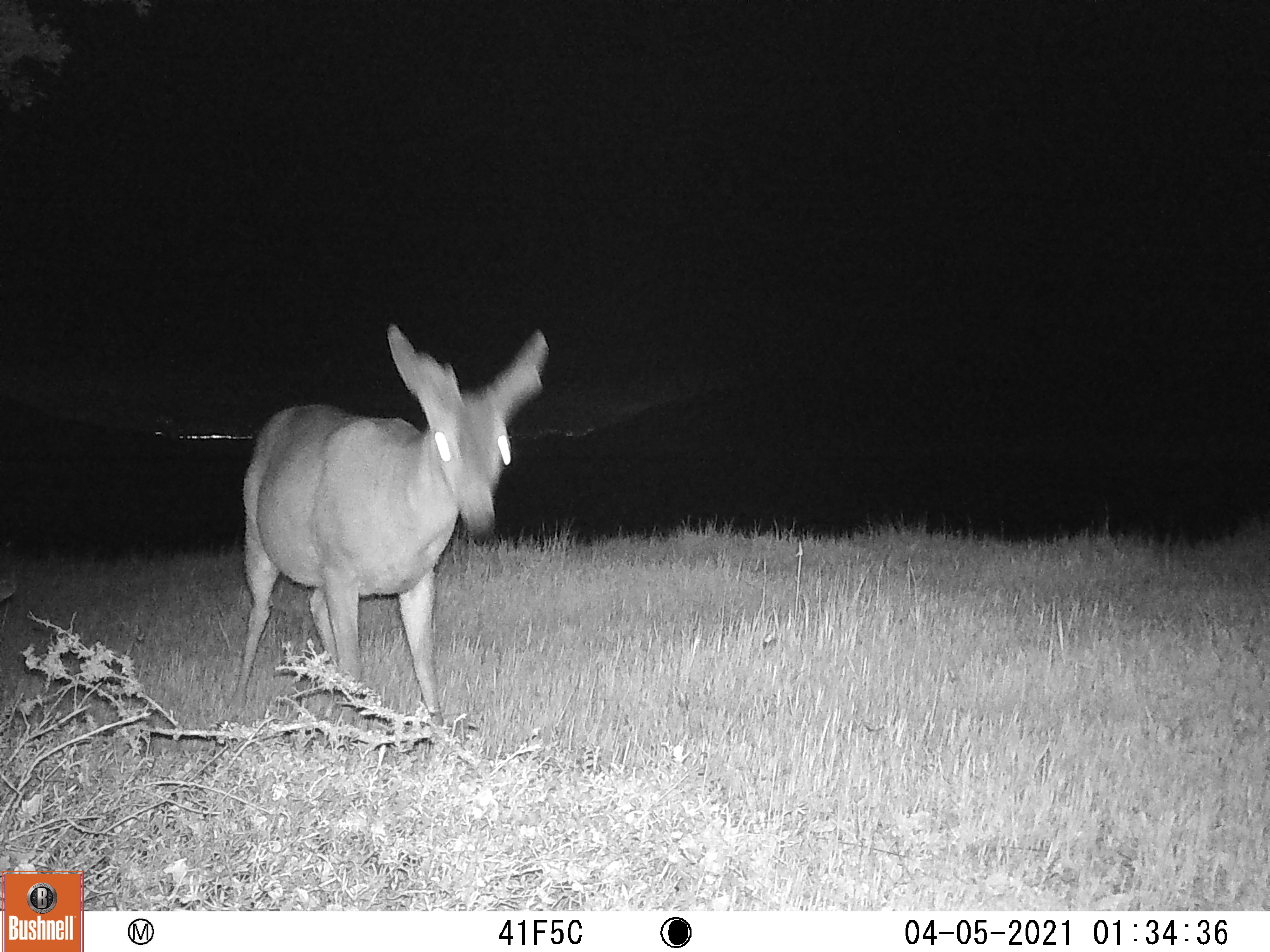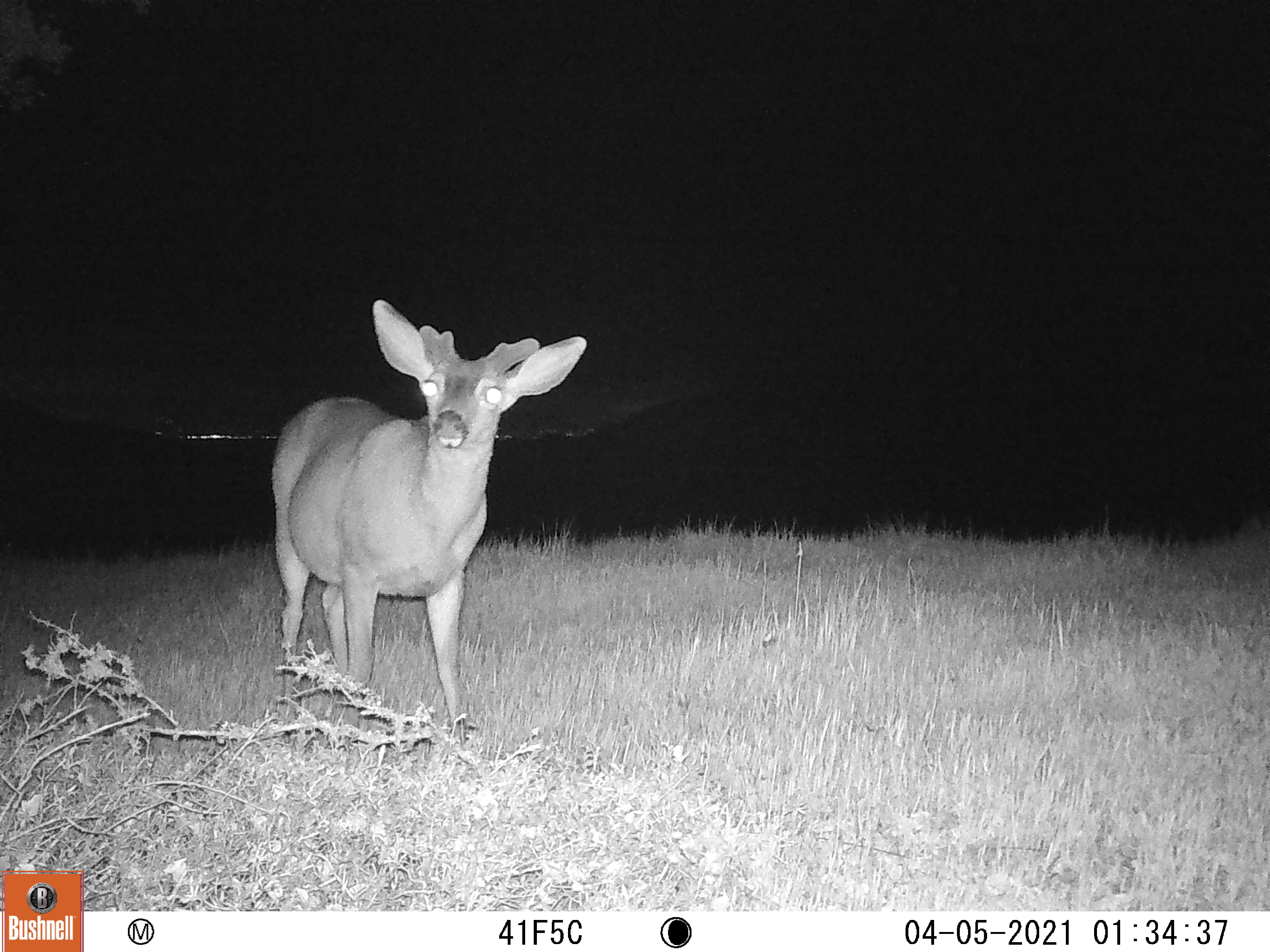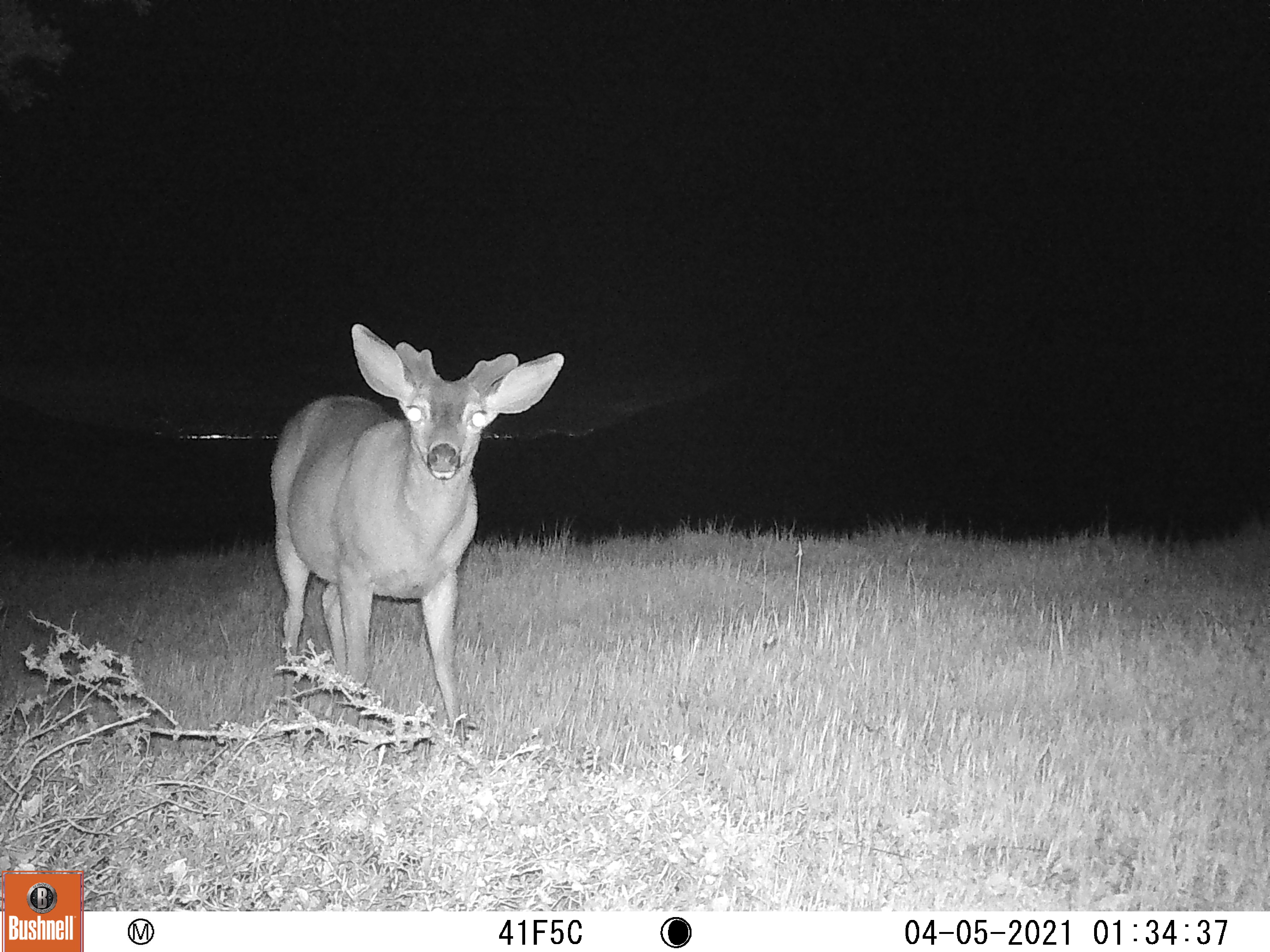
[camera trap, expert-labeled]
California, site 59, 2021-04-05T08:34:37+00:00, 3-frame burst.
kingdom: Animalia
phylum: Chordata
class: Mammalia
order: Artiodactyla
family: Cervidae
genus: Odocoileus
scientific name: Odocoileus hemionus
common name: mule deer